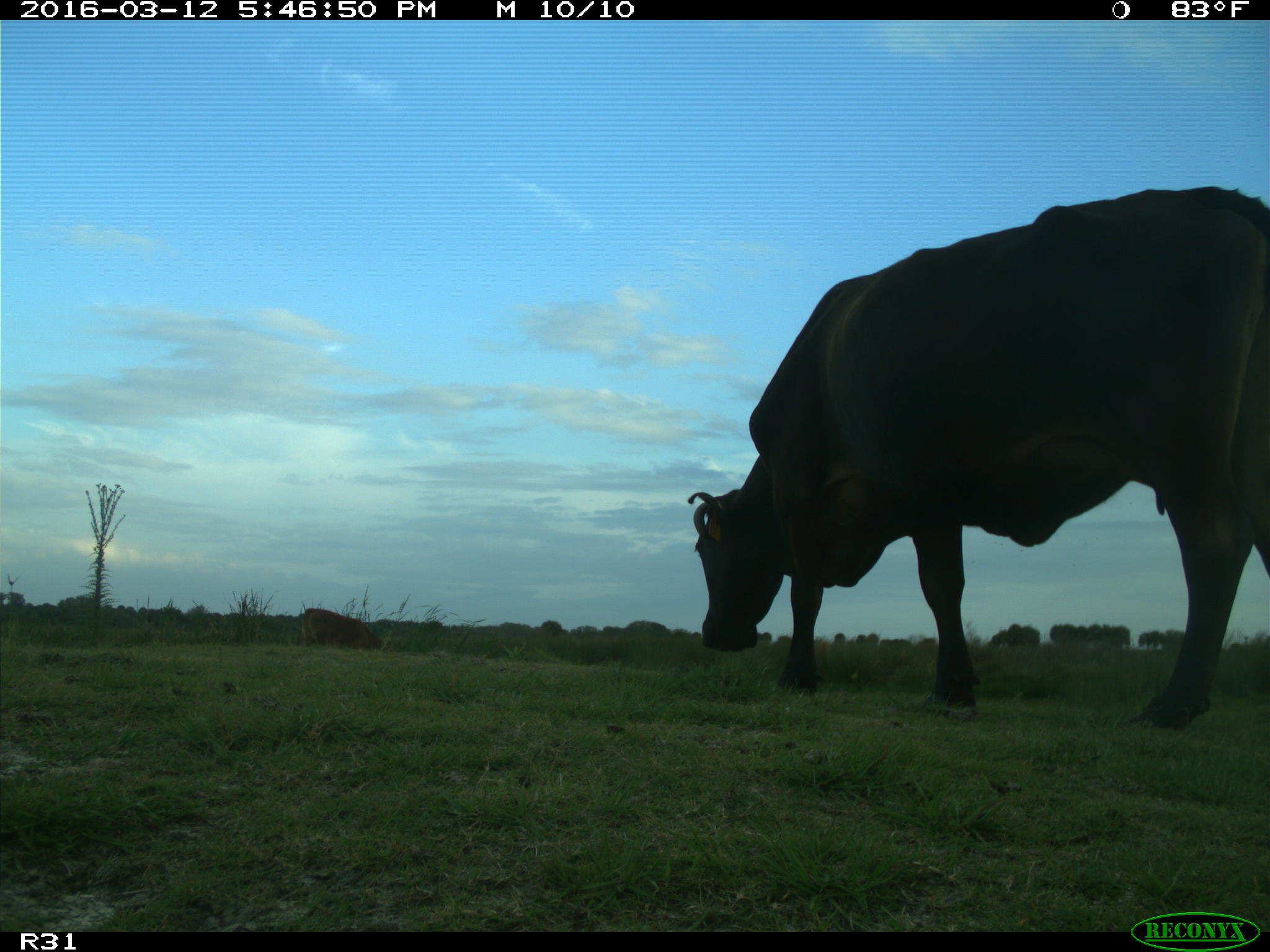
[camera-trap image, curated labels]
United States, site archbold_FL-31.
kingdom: Animalia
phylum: Chordata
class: Mammalia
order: Artiodactyla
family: Bovidae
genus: Bos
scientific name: Bos taurus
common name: domestic cow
Bos taurus (domestic cow).